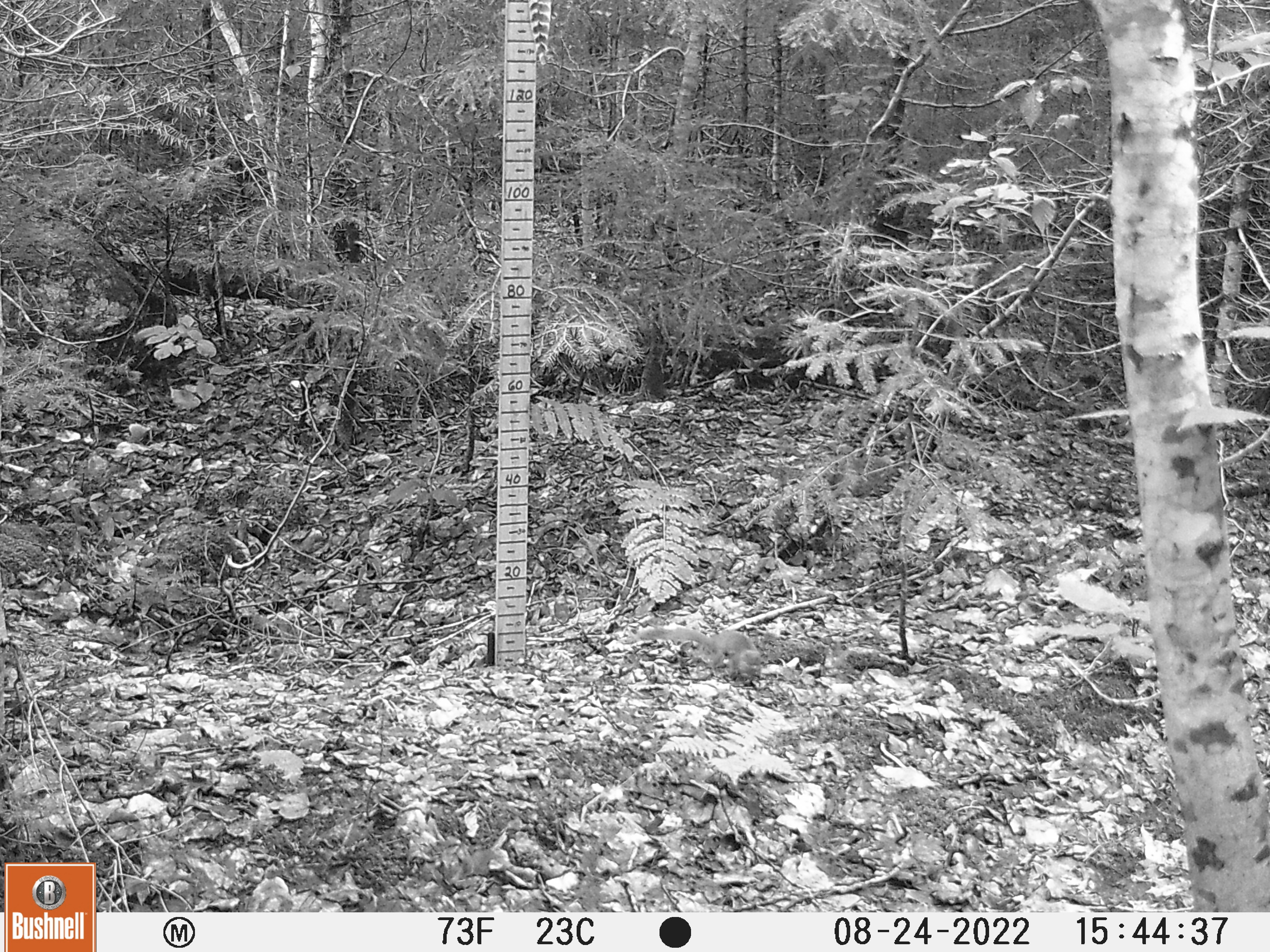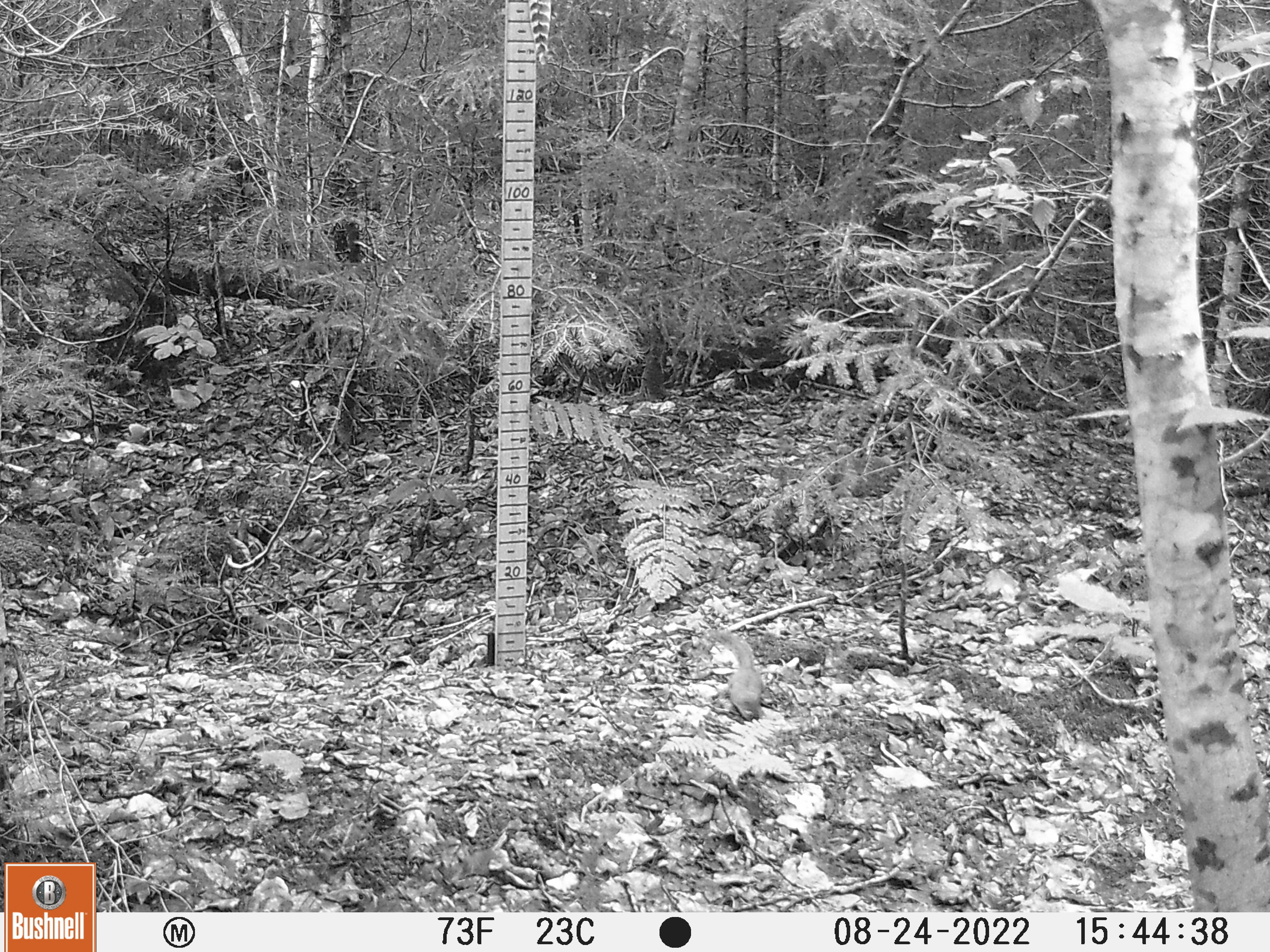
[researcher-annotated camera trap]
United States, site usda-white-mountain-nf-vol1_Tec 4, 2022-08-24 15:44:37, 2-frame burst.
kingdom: Animalia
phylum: Chordata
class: Mammalia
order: Rodentia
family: Sciuridae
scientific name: Sciuridae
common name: squirrel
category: squirrel sp.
Squirrel sp. (squirrel) (Sciuridae).